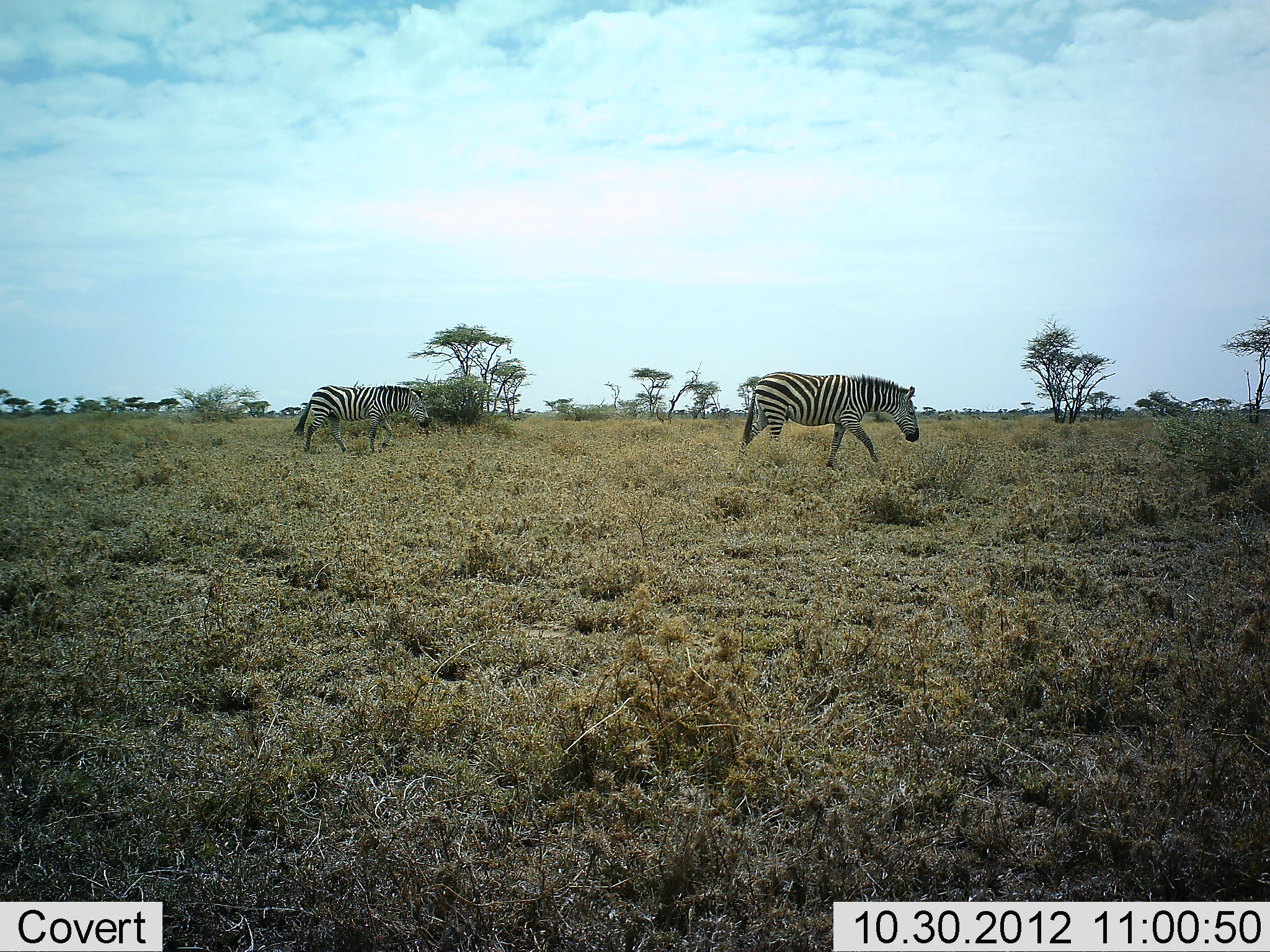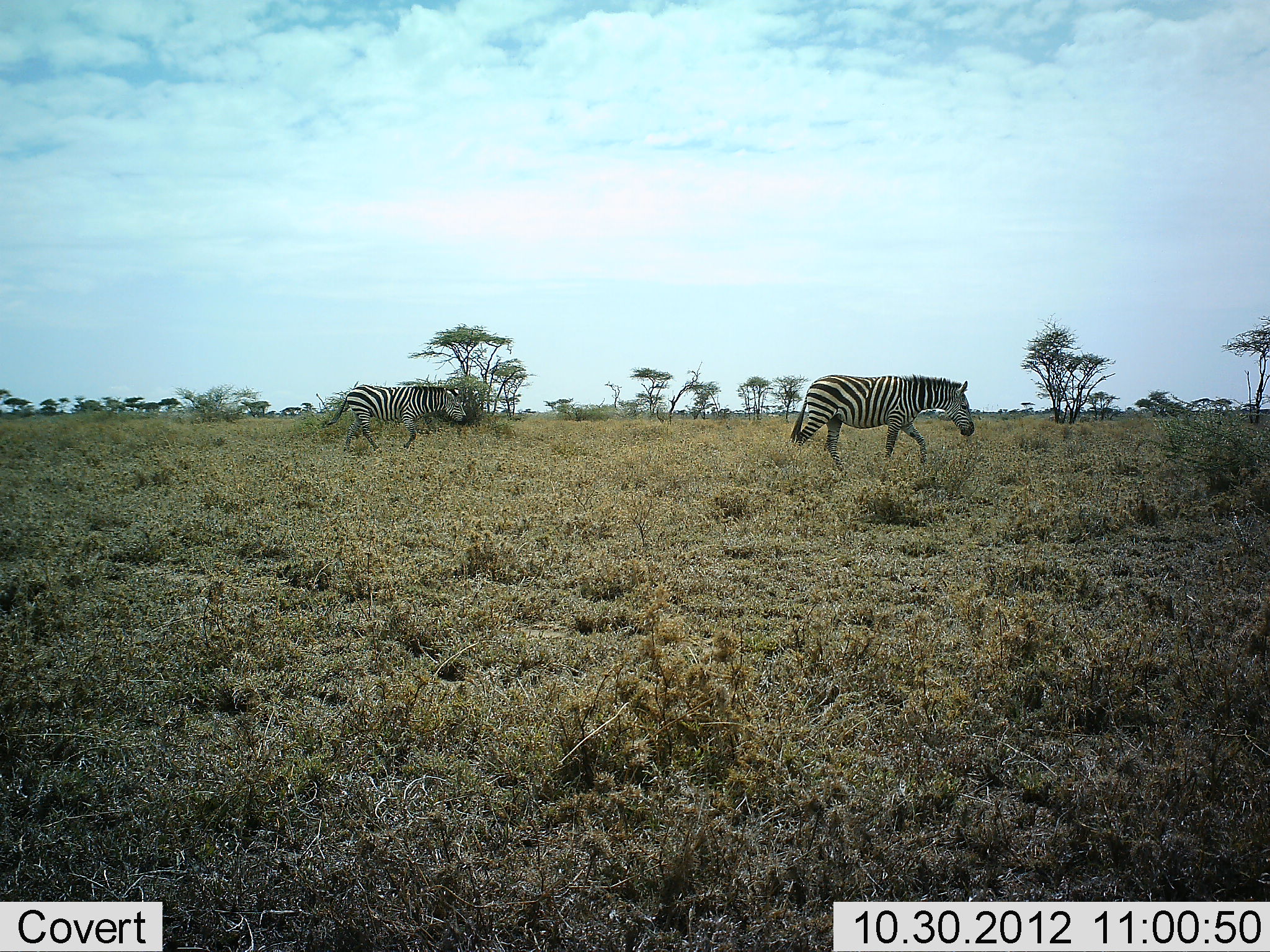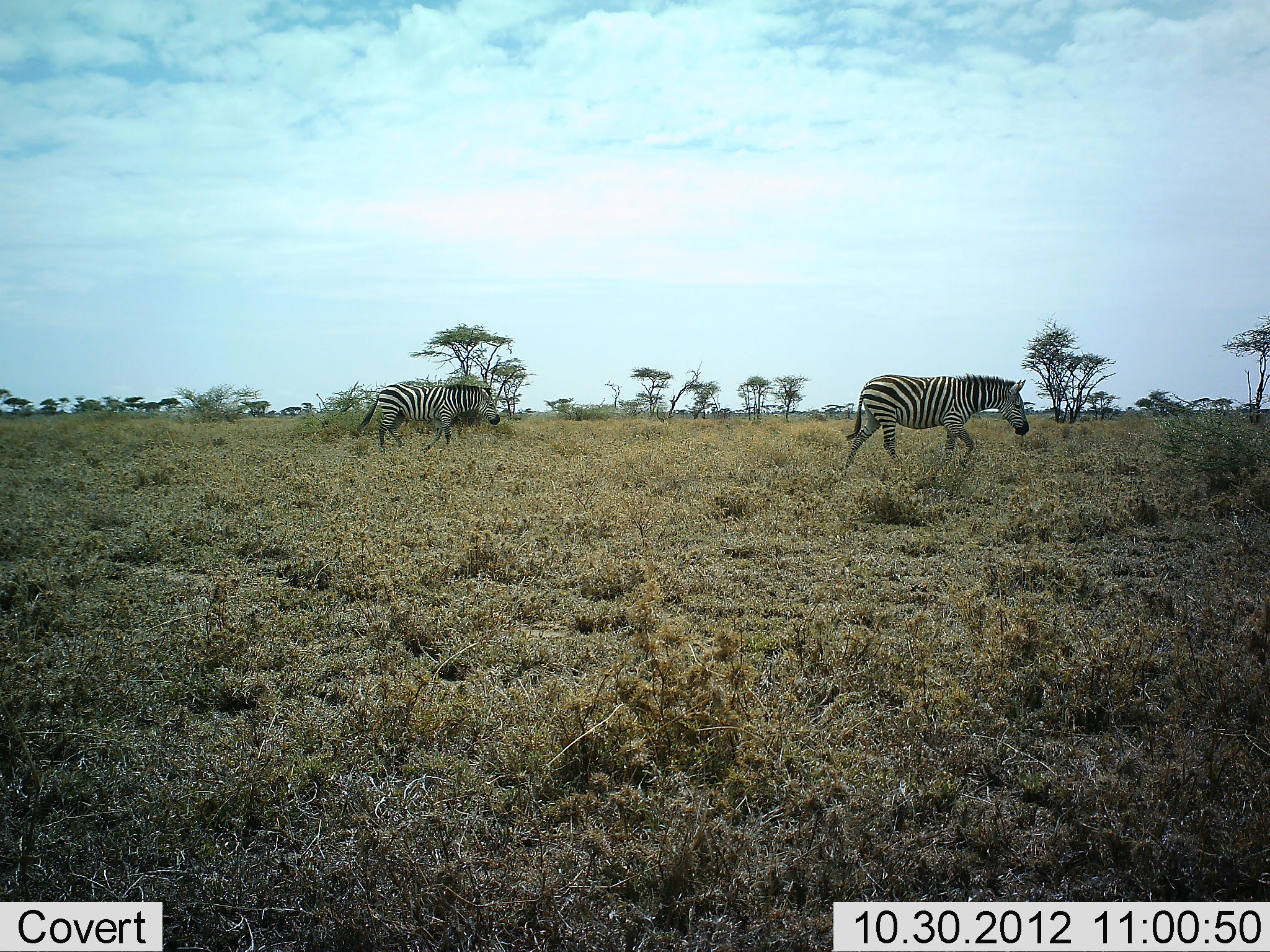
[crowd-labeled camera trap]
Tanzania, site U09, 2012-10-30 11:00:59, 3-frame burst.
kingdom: Animalia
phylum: Chordata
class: Mammalia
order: Perissodactyla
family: Equidae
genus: Equus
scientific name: Equus quagga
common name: plains zebra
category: zebra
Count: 2.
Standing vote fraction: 10%.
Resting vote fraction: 0%.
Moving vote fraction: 90%.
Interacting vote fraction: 0%.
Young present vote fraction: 0%.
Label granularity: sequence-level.